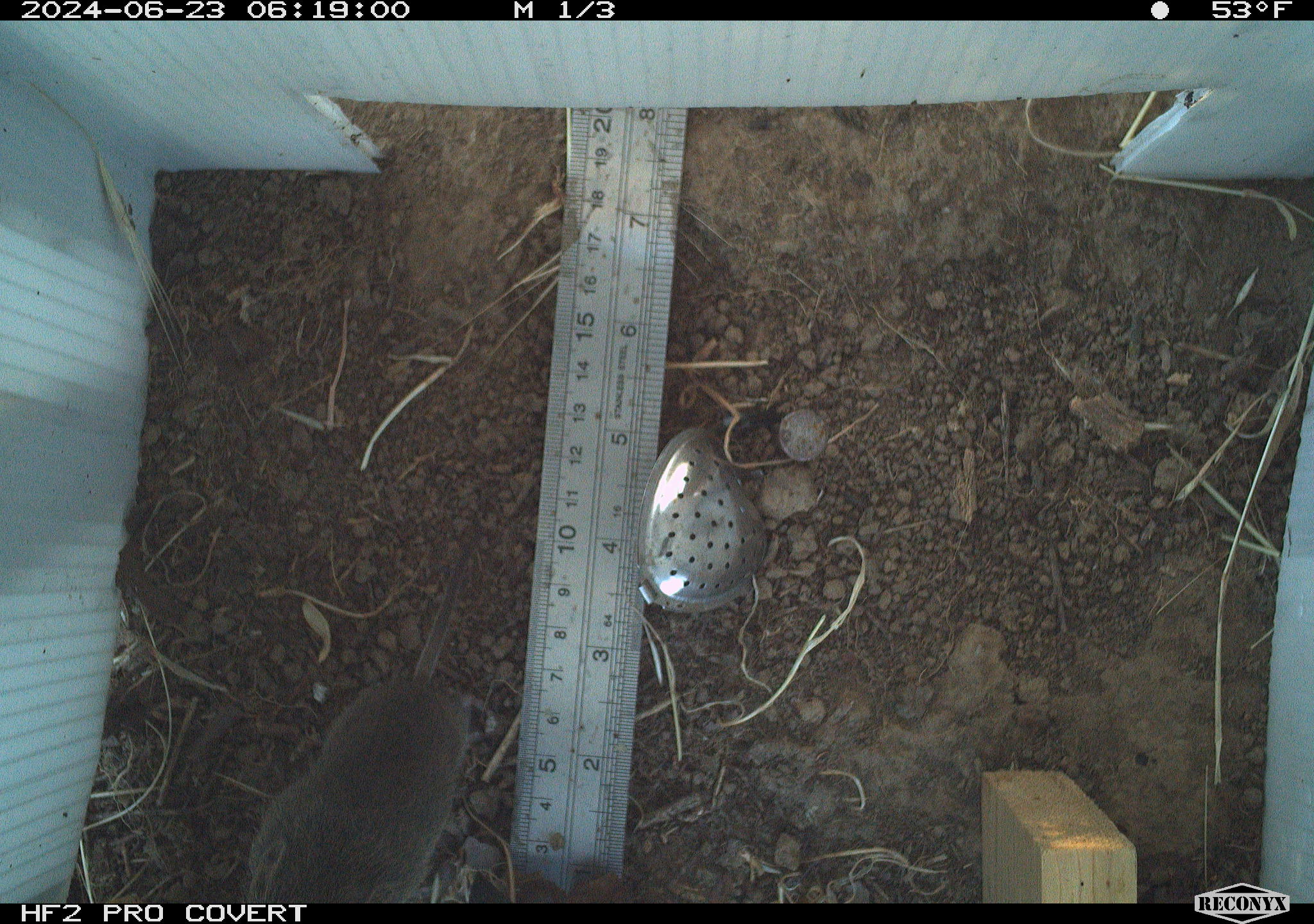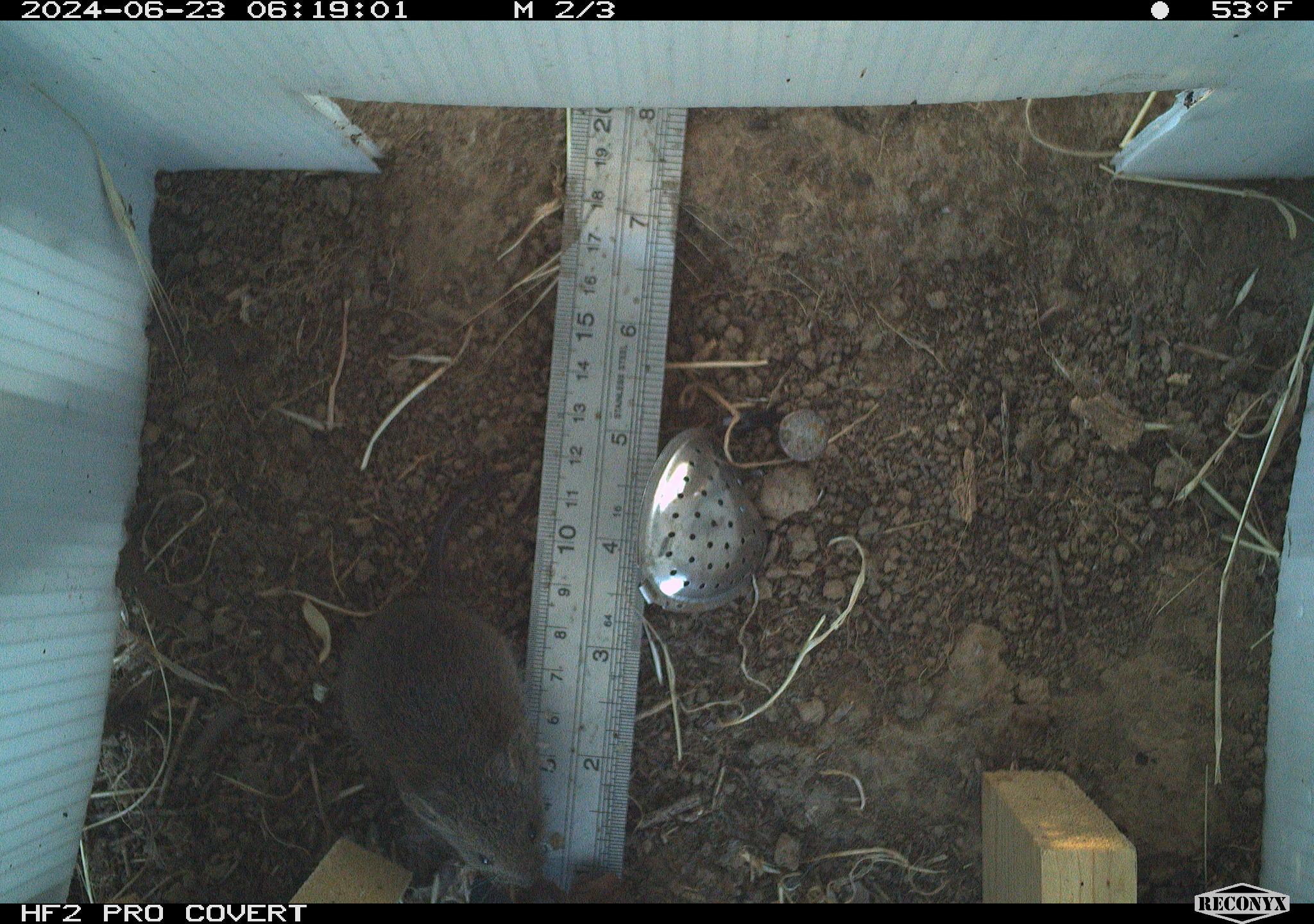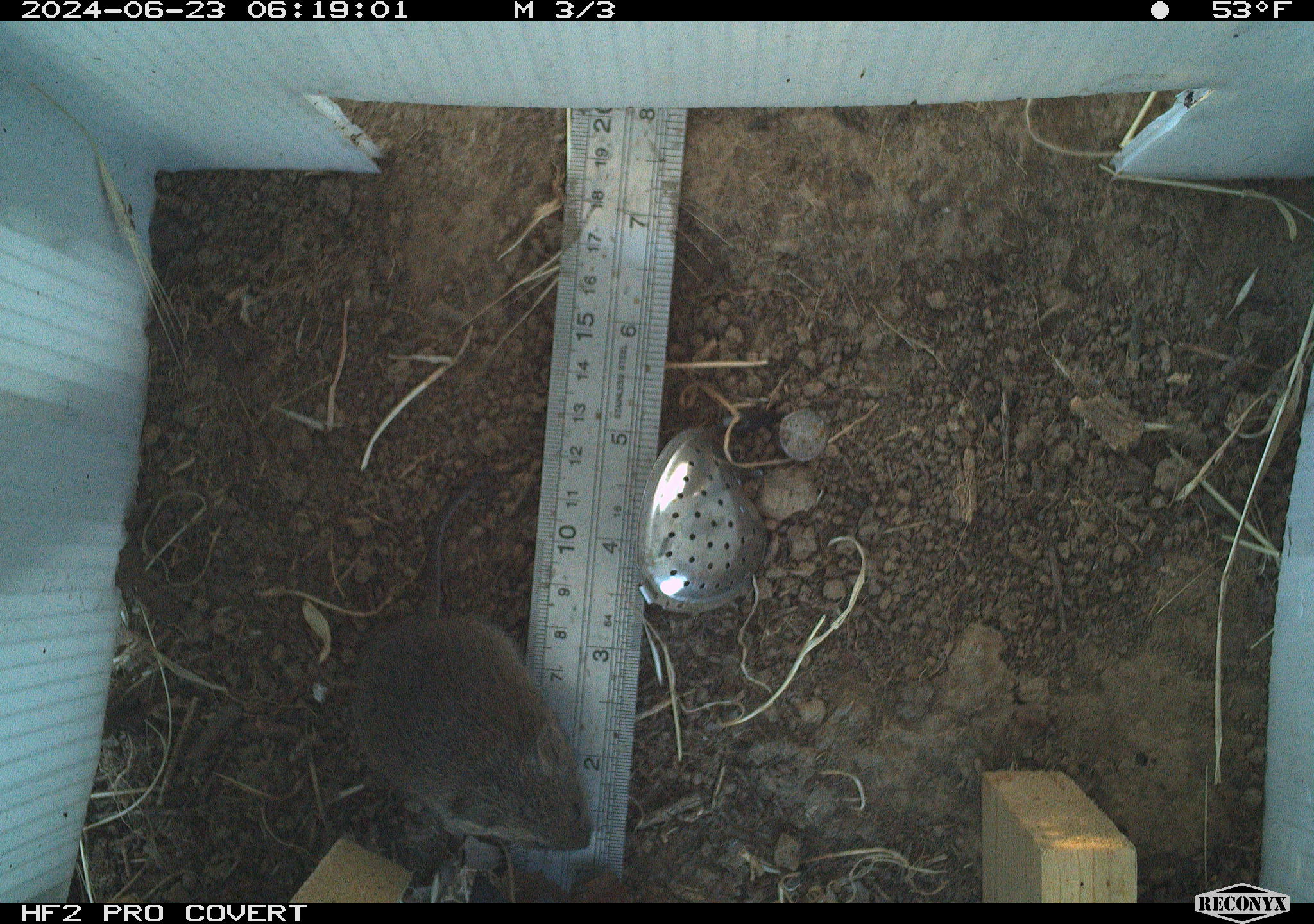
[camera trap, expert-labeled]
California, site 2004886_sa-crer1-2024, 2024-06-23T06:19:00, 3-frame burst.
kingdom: Animalia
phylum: Chordata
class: Mammalia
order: Rodentia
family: Cricetidae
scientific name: Arvicolinae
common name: voles, lemmings, and muskrats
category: arvicolinae subfamily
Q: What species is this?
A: Arvicolinae subfamily (voles, lemmings, and muskrats) (Arvicolinae).